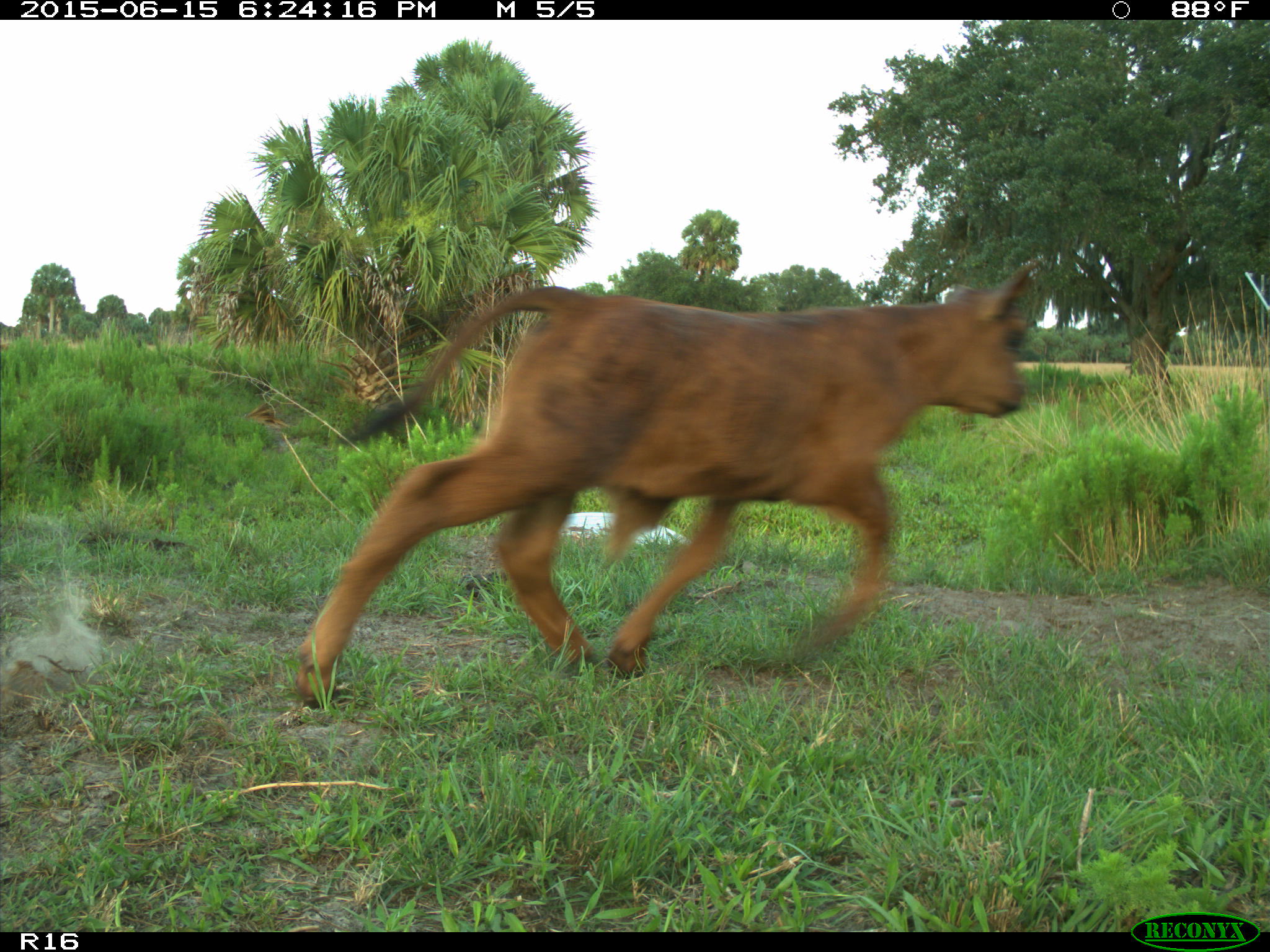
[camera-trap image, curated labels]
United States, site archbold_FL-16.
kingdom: Animalia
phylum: Chordata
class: Mammalia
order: Artiodactyla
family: Bovidae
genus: Bos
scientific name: Bos taurus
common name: domestic cow